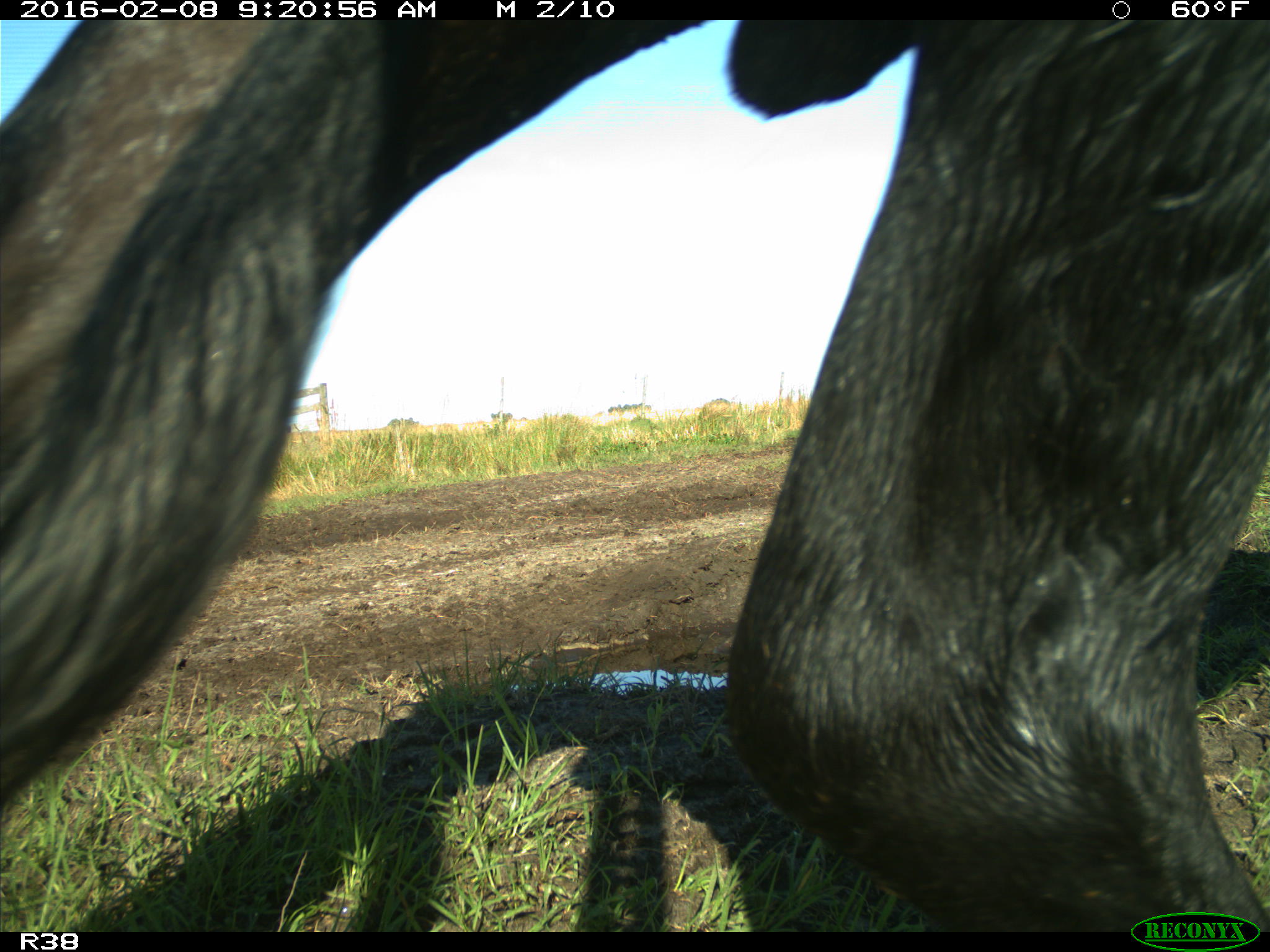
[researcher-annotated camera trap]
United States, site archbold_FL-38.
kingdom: Animalia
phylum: Chordata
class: Mammalia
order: Artiodactyla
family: Bovidae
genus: Bos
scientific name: Bos taurus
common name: domestic cow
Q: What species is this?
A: Bos taurus (domestic cow).